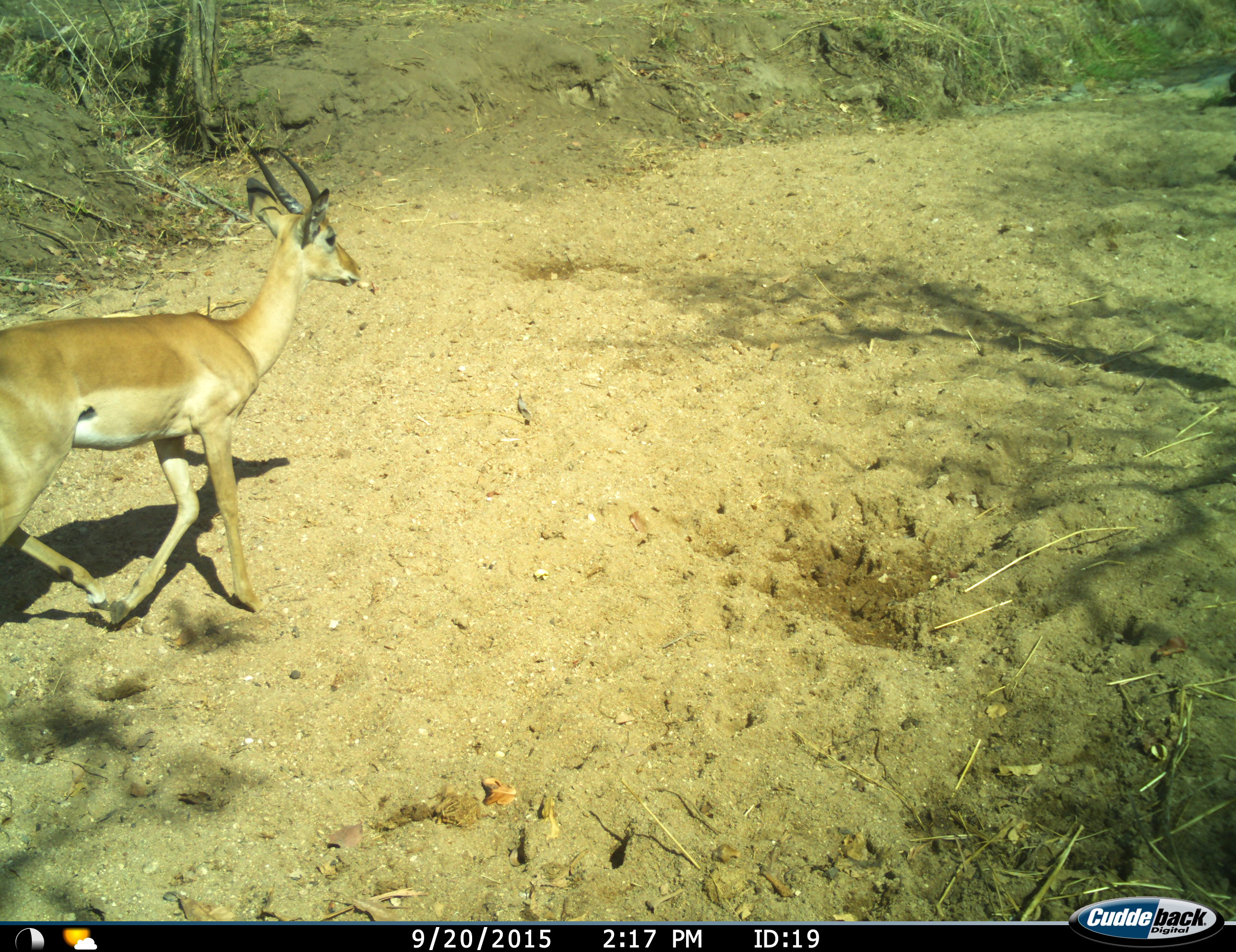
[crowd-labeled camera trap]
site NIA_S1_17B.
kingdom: Animalia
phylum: Chordata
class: Mammalia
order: Artiodactyla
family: Bovidae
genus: Aepyceros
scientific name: Aepyceros melampus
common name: impala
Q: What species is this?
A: Impala (Aepyceros melampus).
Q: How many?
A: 1.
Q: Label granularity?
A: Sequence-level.